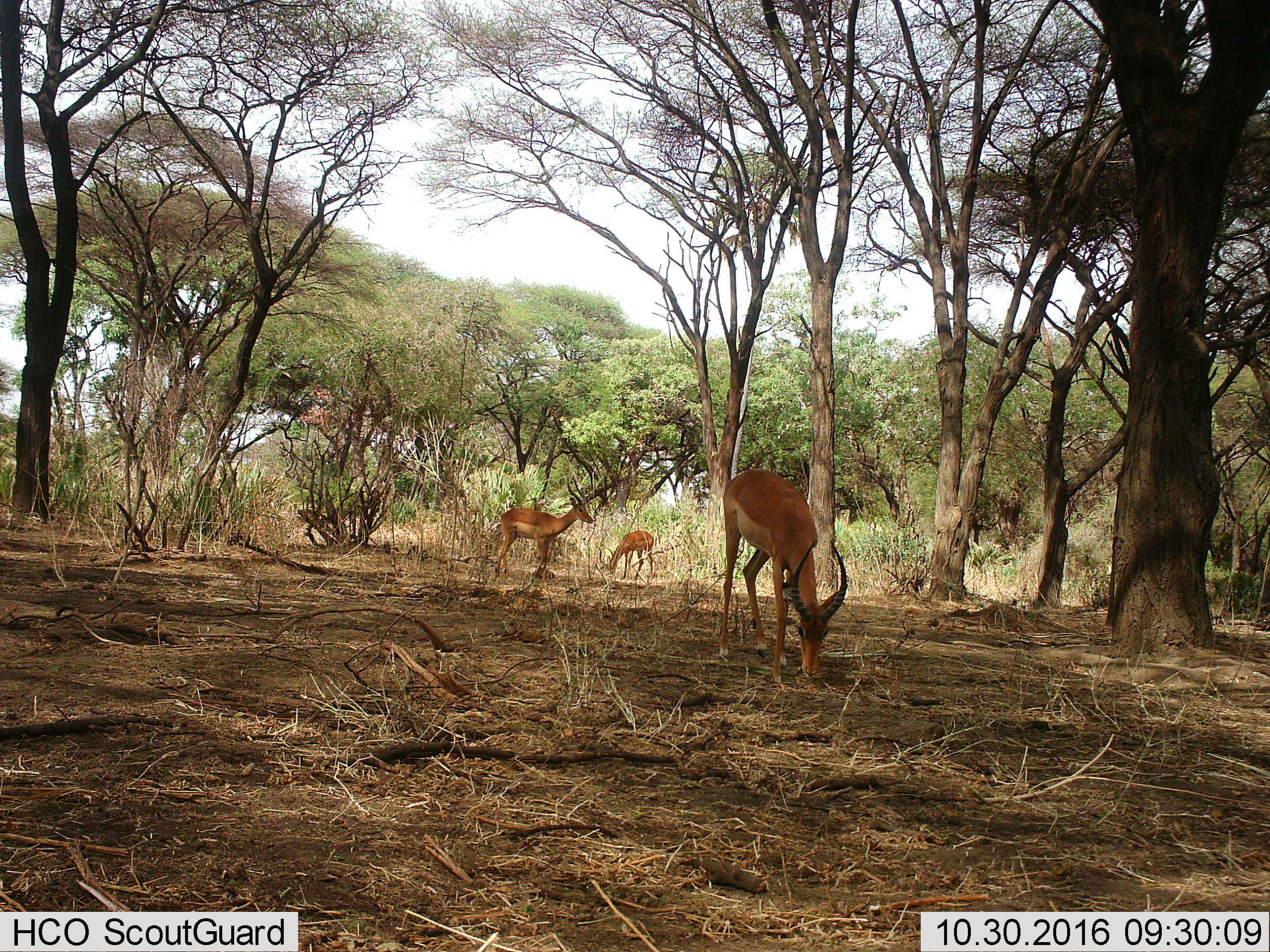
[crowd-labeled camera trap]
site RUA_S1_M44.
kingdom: Animalia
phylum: Chordata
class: Mammalia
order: Artiodactyla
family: Bovidae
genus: Aepyceros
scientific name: Aepyceros melampus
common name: impala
Impala (Aepyceros melampus), count 3. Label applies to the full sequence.